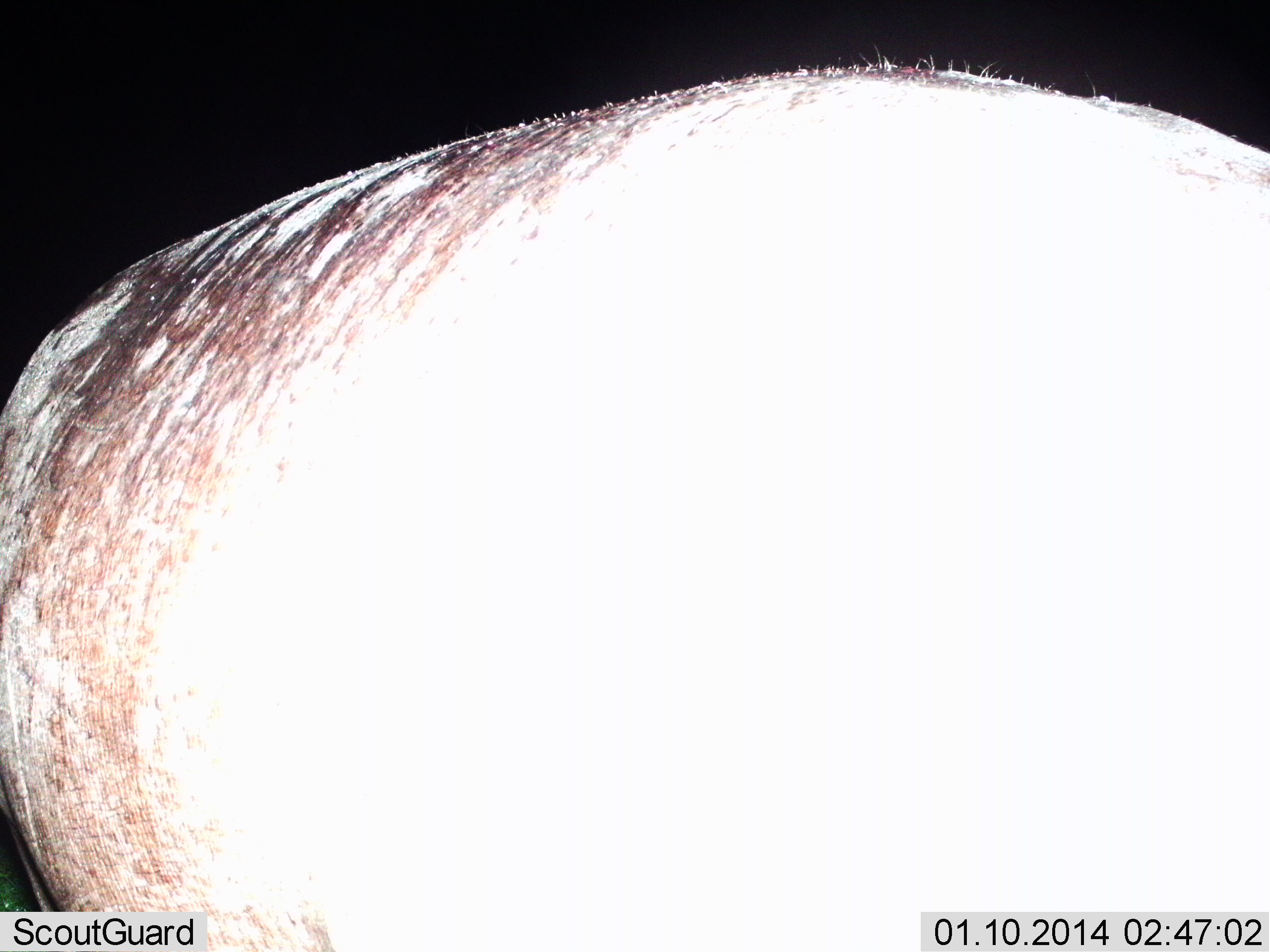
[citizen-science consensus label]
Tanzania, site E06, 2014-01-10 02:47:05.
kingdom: Animalia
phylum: Chordata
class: Mammalia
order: Artiodactyla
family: Hippopotamidae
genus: Hippopotamus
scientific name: Hippopotamus amphibius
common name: hippopotamus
Hippopotamus (Hippopotamus amphibius), count 1. Behavior (volunteer vote fractions): standing 100%, resting 0%, moving 0%, interacting 0%. Young present (vote fraction): 0%. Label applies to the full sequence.